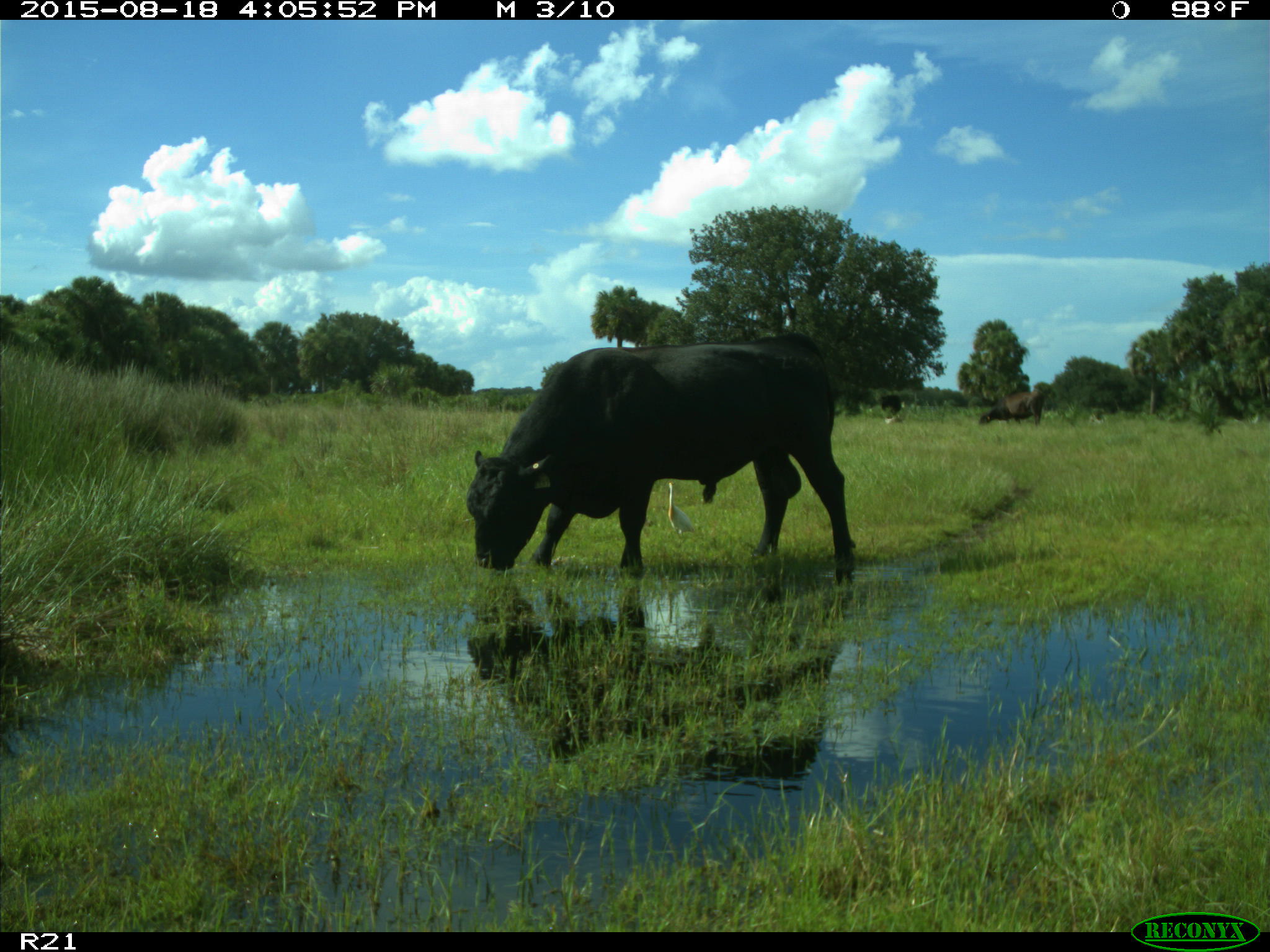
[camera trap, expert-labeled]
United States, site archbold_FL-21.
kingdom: Animalia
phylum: Chordata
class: Mammalia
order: Artiodactyla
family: Bovidae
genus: Bos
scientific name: Bos taurus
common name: domestic cow